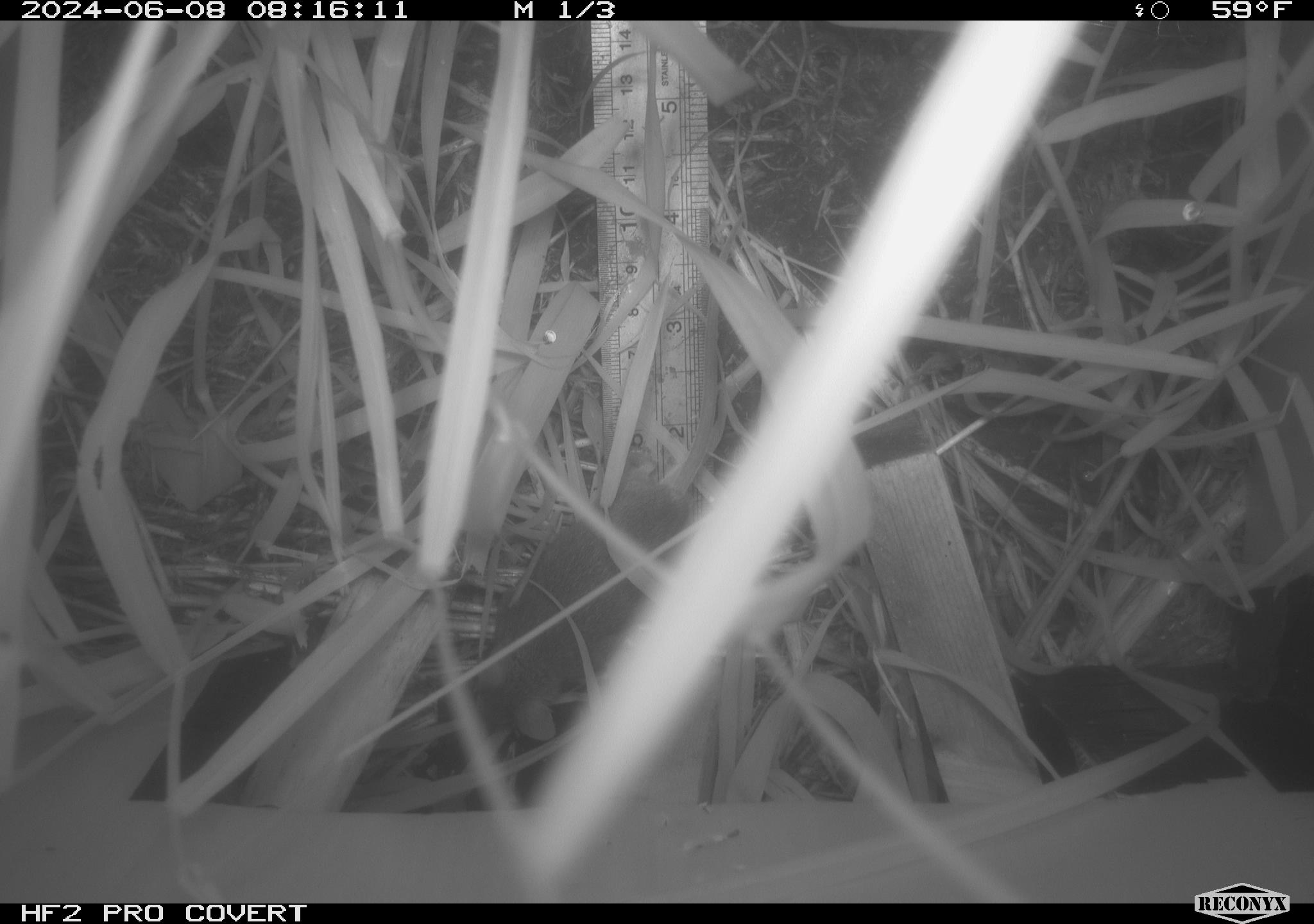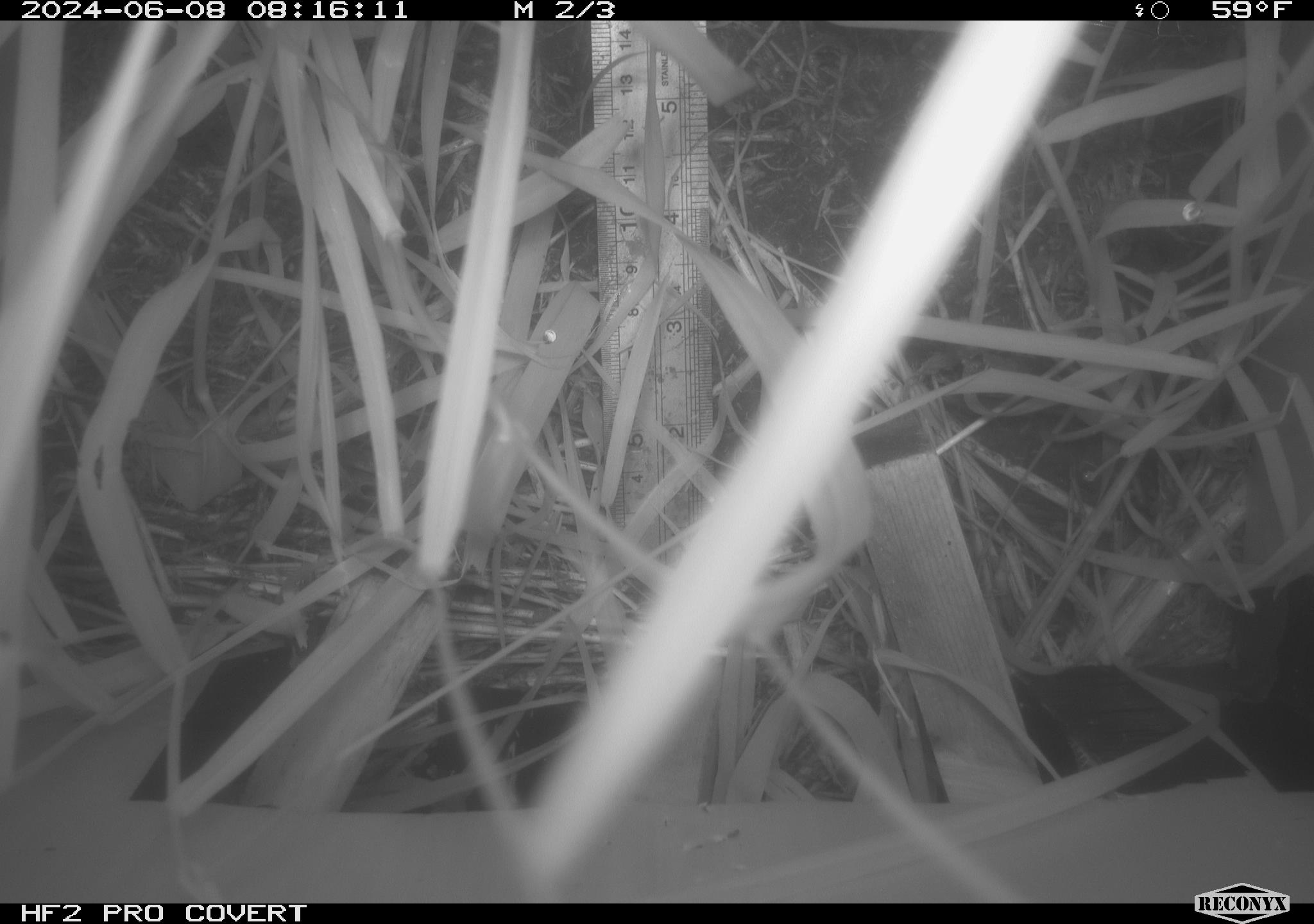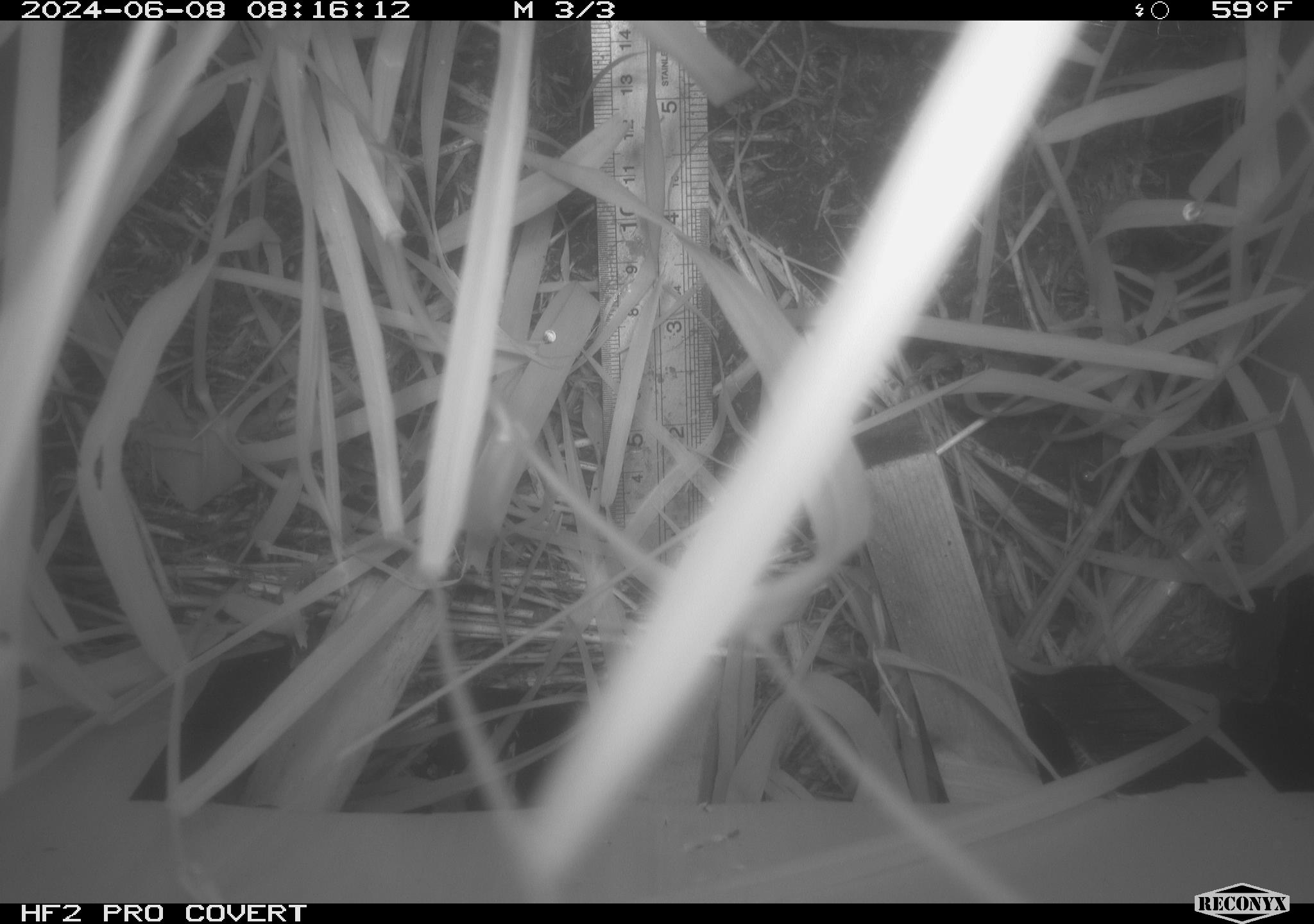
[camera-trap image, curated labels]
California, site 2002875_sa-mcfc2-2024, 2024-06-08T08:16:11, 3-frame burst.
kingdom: Animalia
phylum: Chordata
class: Mammalia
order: Rodentia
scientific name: Rodentia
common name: rodent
Rodent (Rodentia).